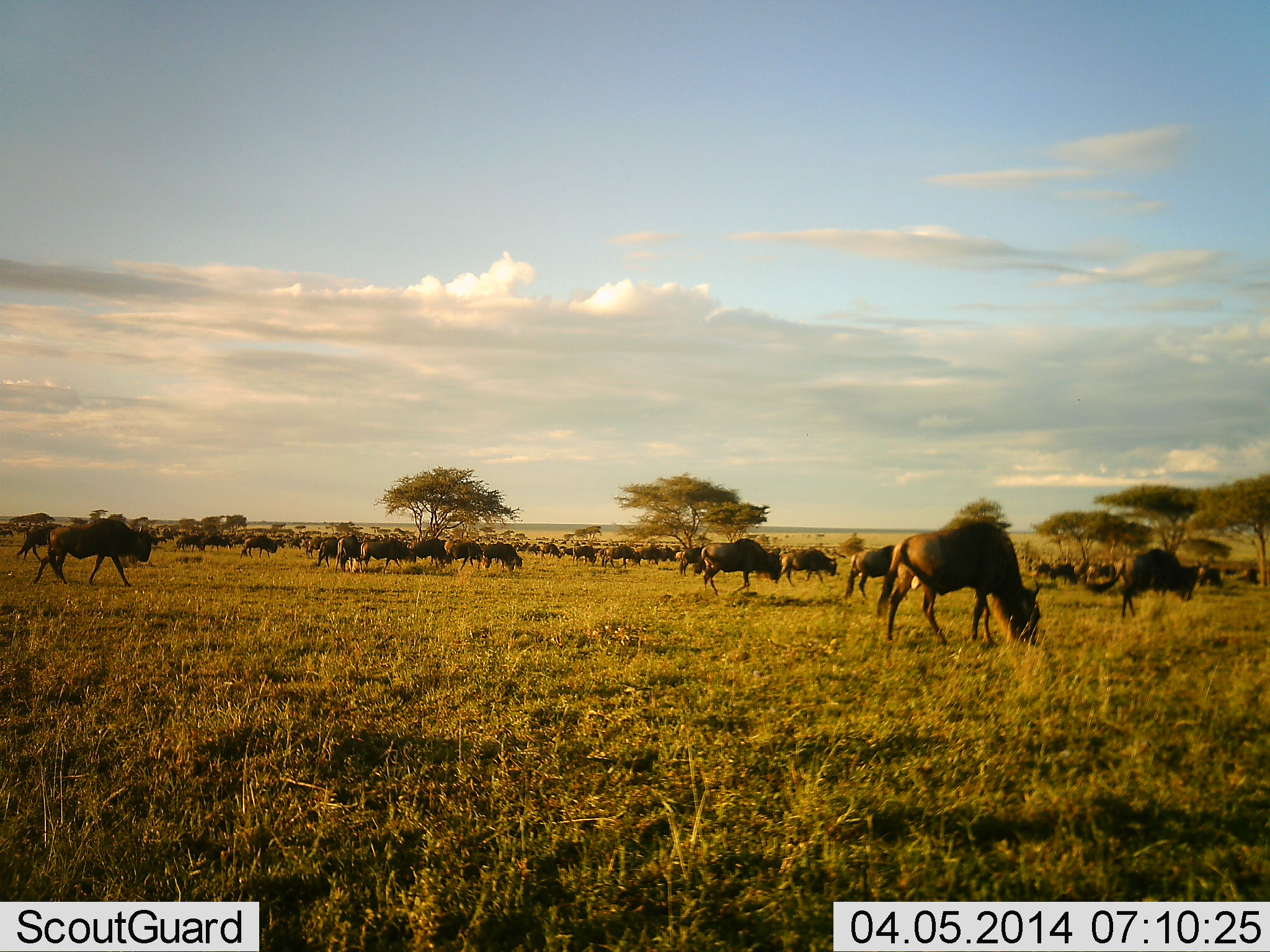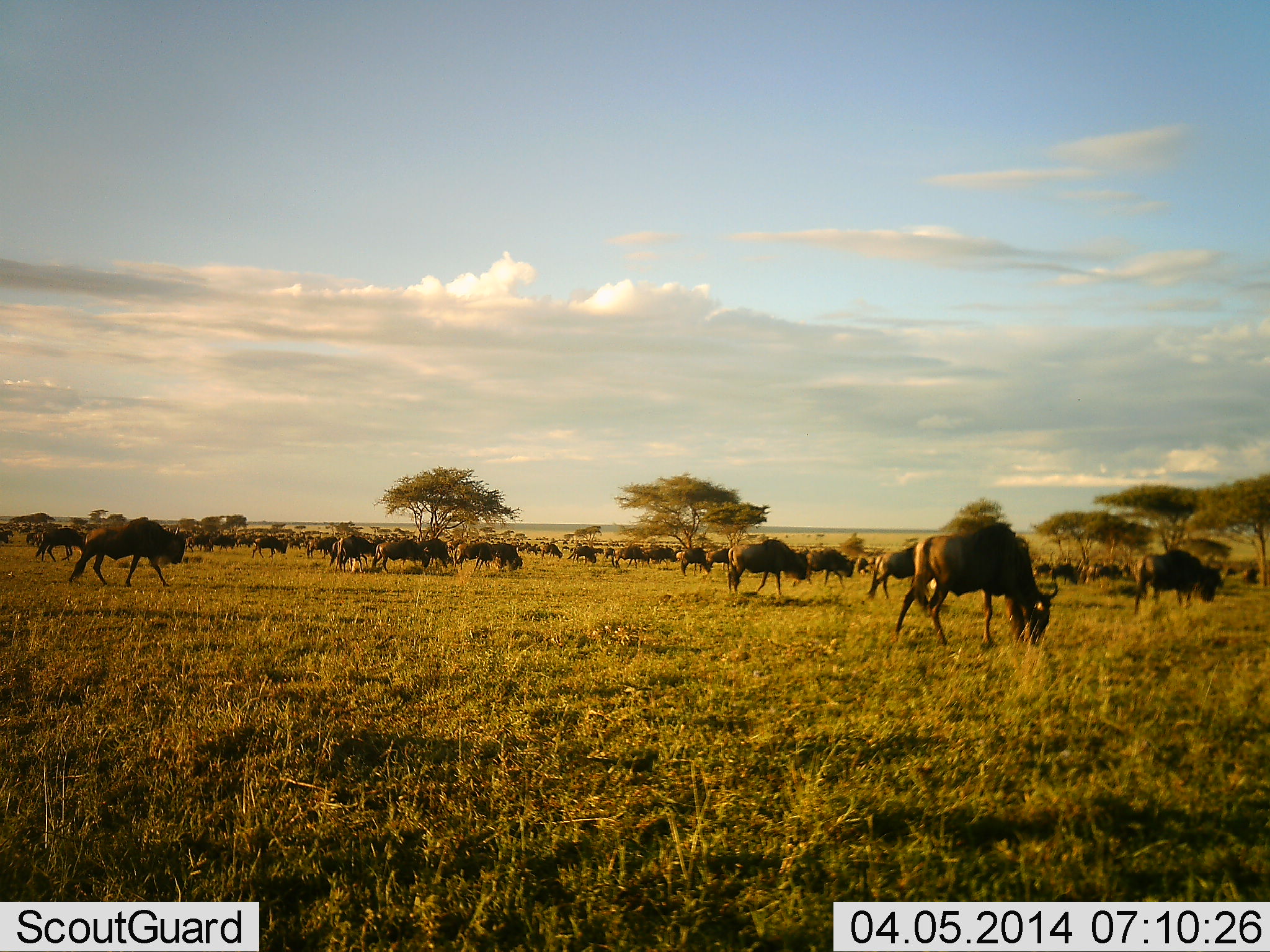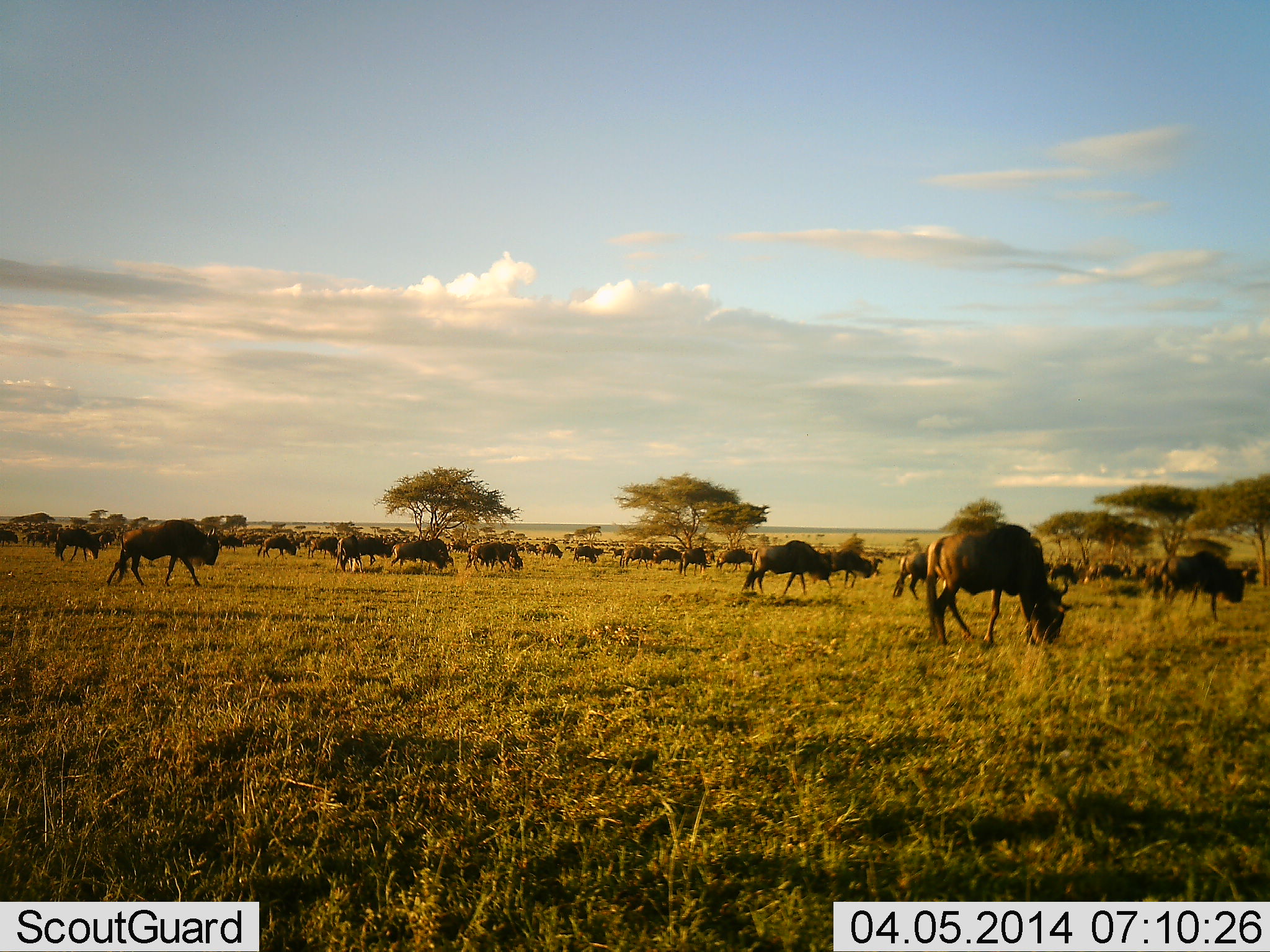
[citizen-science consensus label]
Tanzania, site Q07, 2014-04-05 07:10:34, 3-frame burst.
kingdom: Animalia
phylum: Chordata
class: Mammalia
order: Artiodactyla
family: Bovidae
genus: Connochaetes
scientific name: Connochaetes taurinus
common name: blue wildebeest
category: wildebeest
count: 51+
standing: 0%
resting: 0%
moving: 80%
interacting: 0%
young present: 0%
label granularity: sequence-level